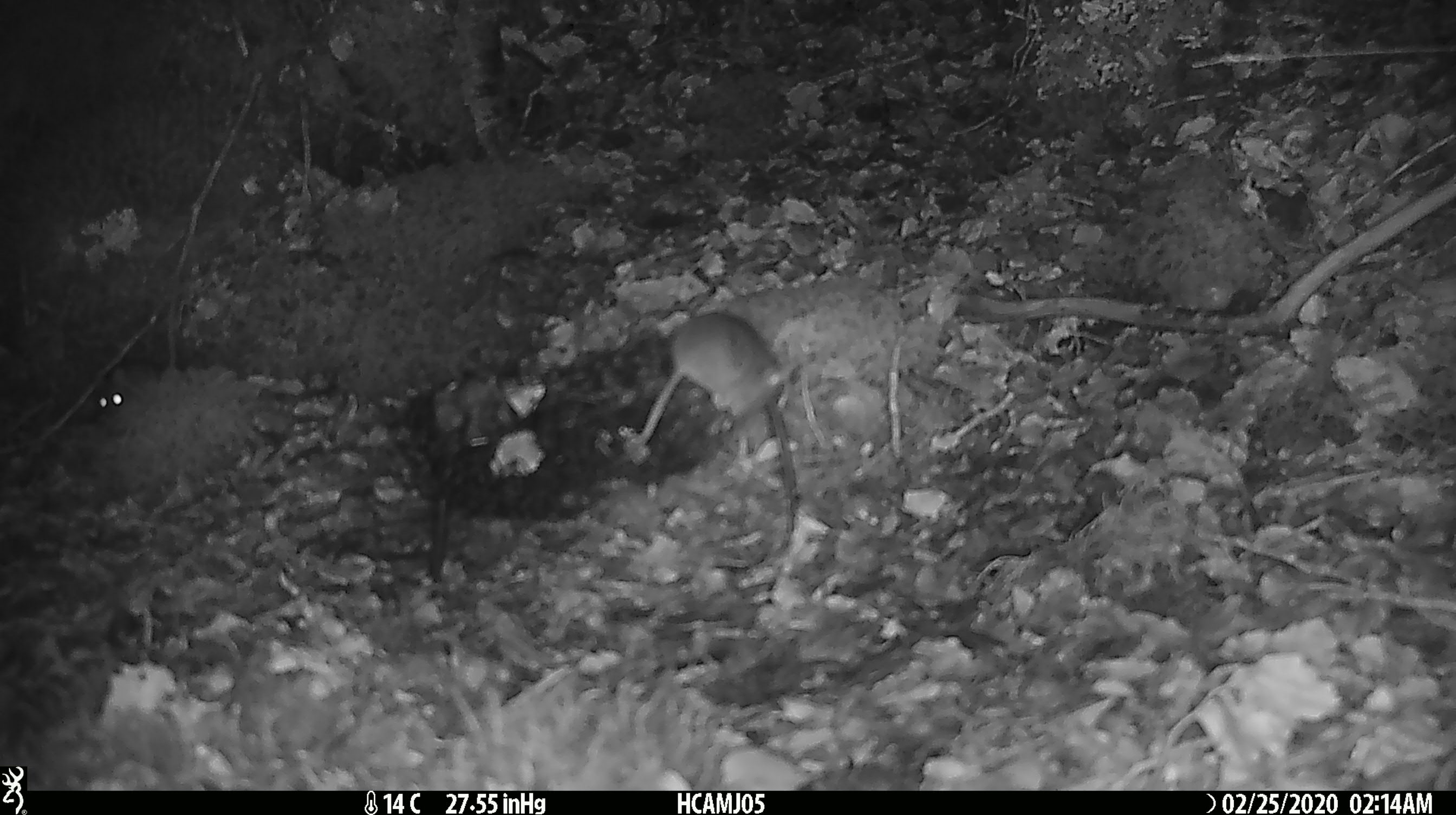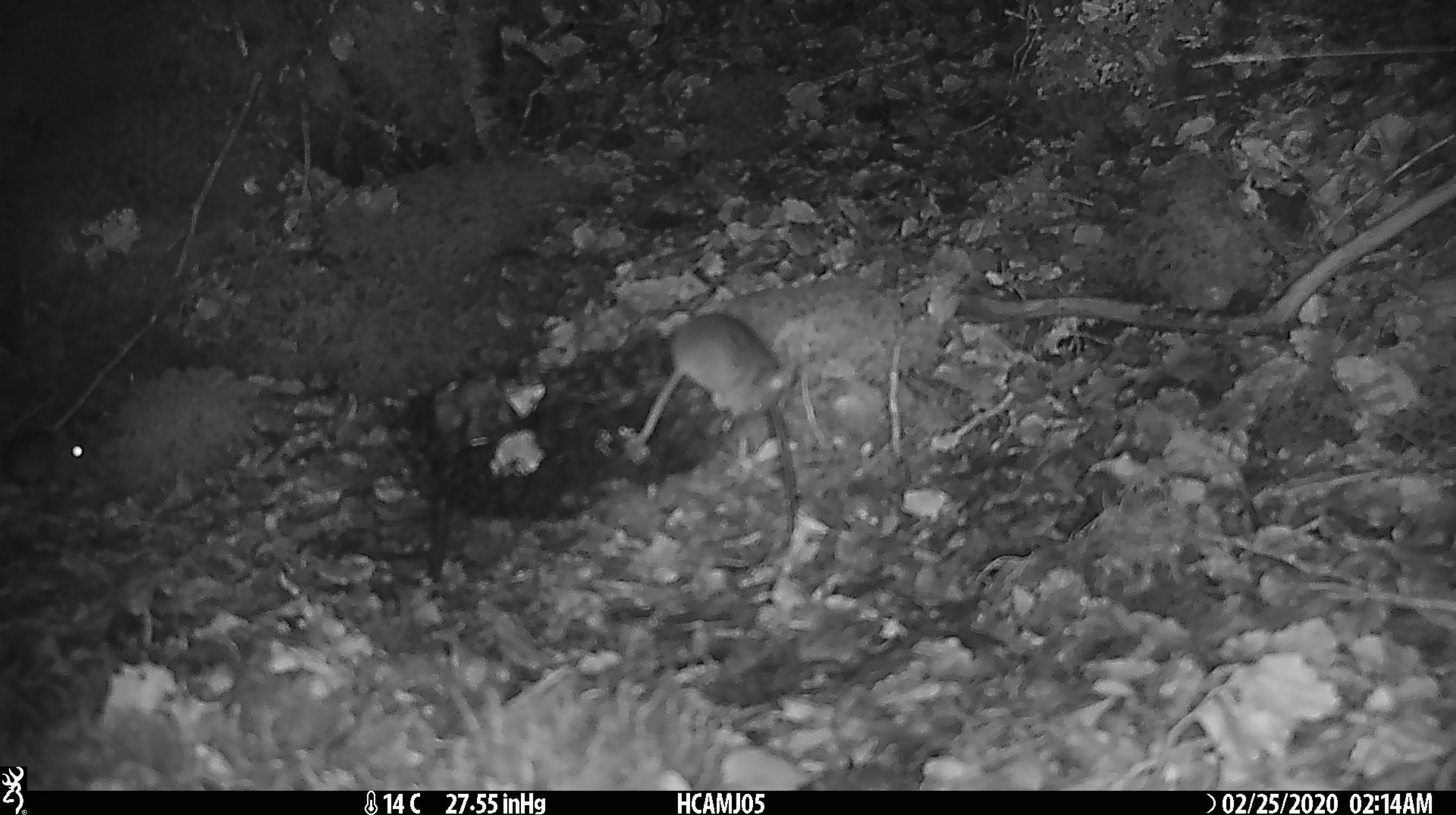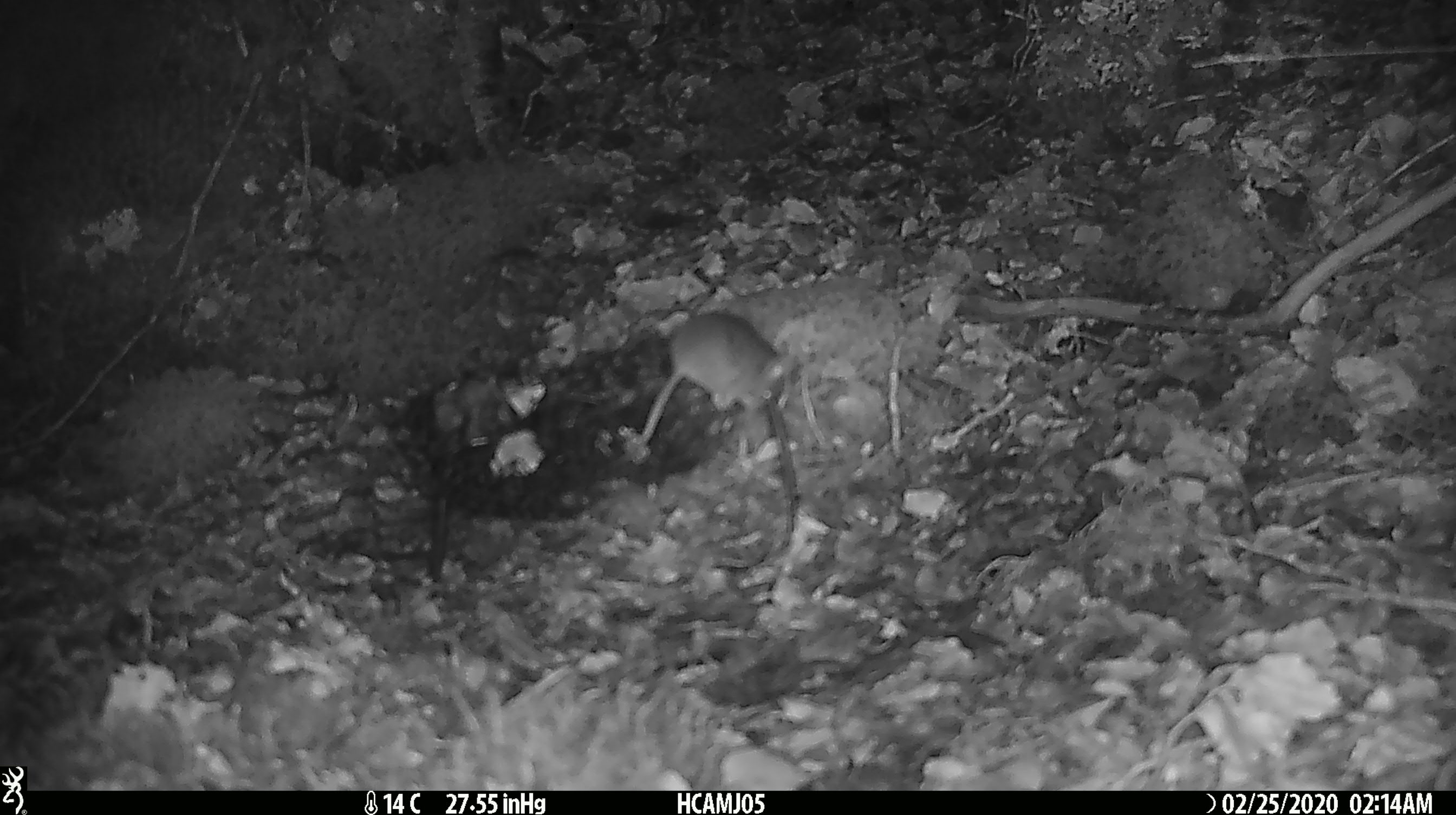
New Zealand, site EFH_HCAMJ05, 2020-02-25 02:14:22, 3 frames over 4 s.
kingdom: Animalia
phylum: Chordata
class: Mammalia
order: Rodentia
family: Muridae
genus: Mus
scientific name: Mus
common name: mouse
Mouse (Mus).